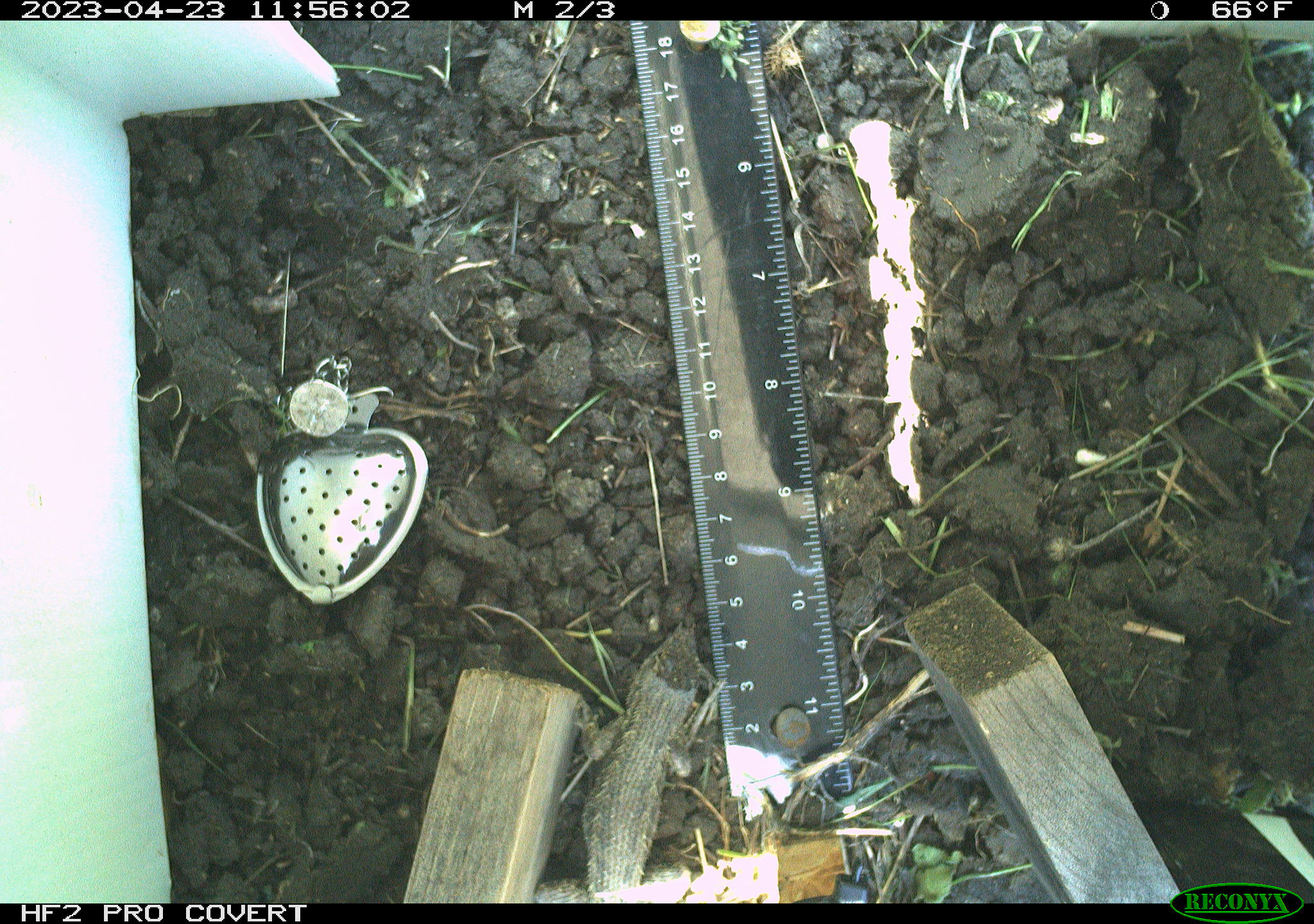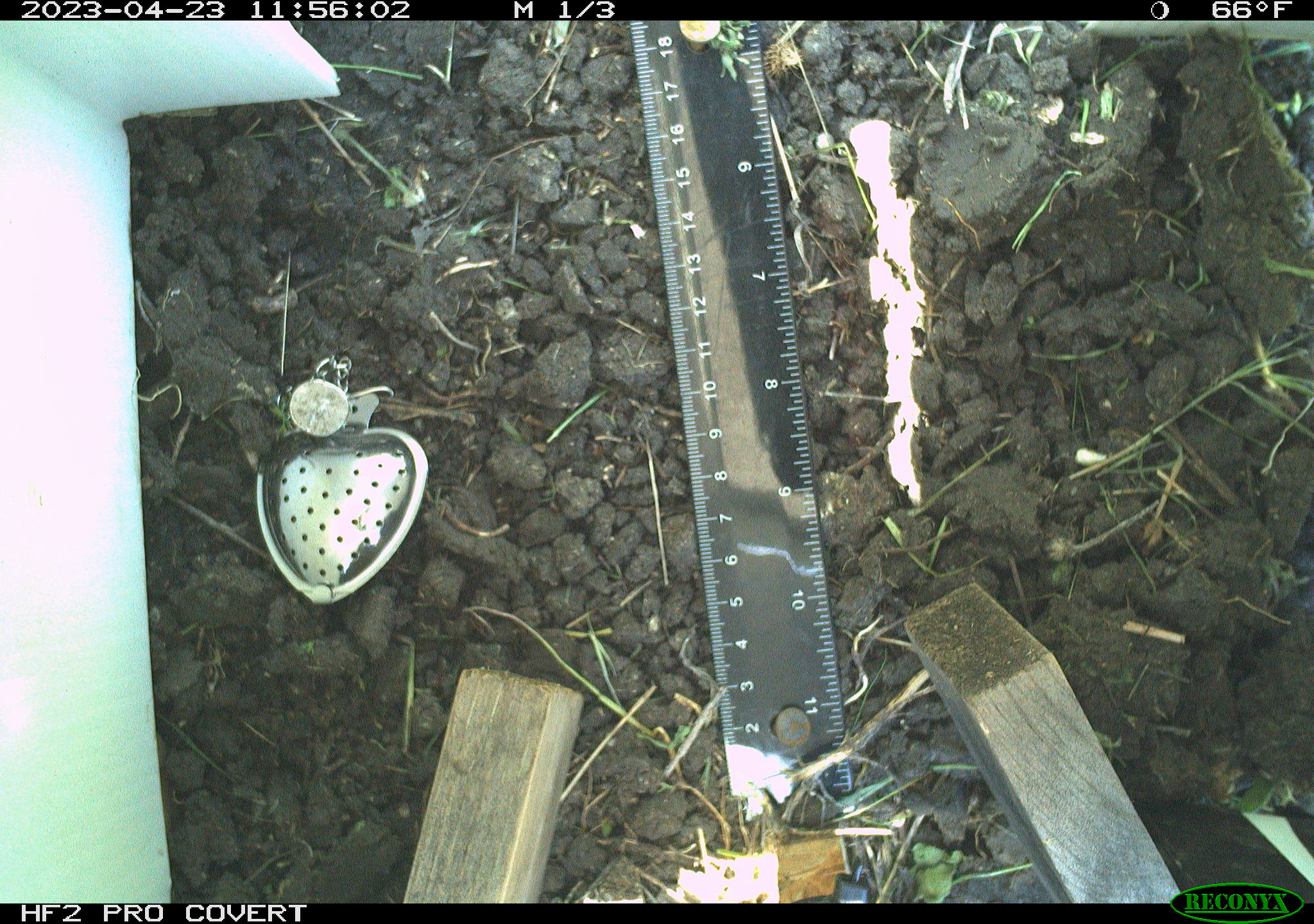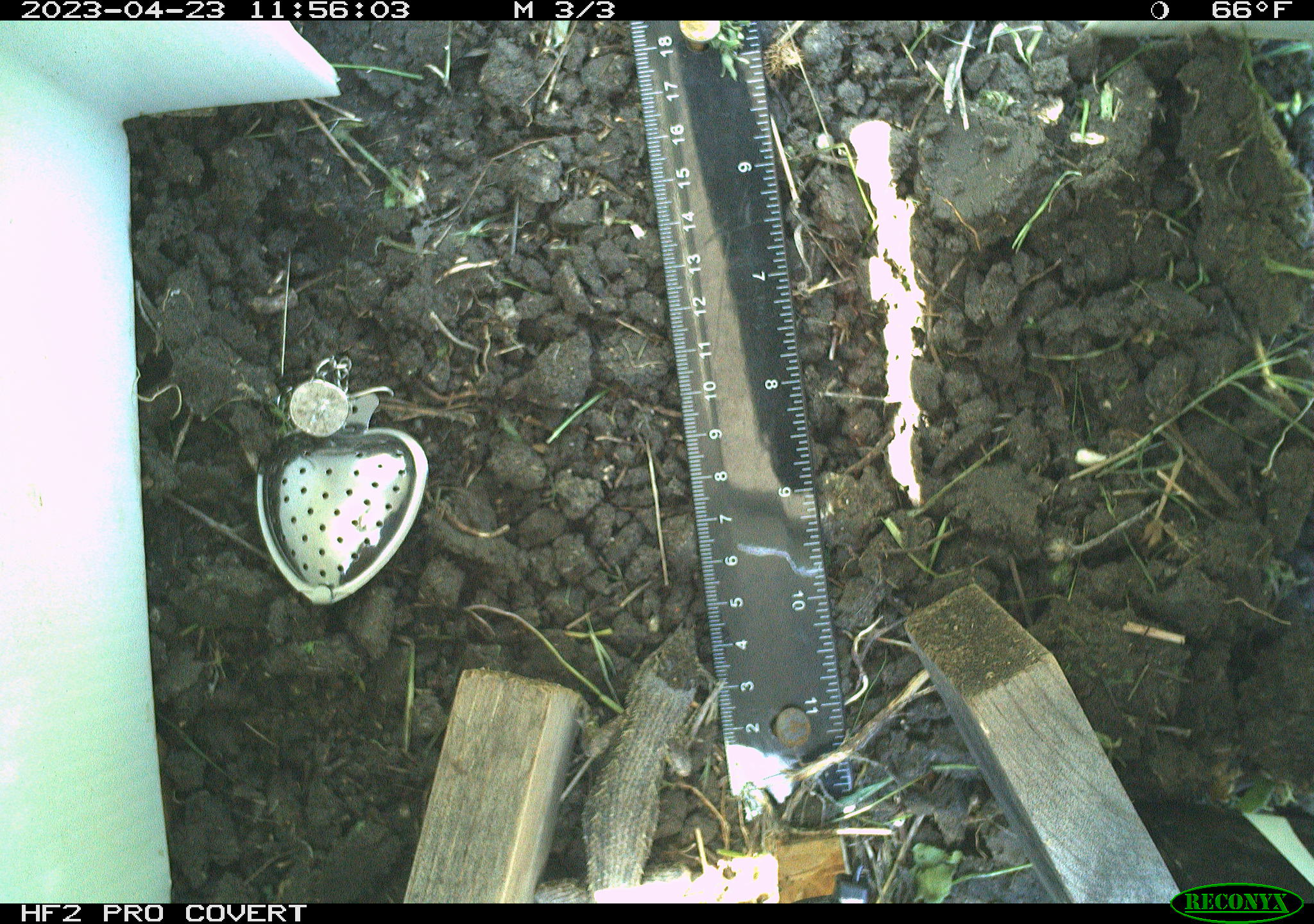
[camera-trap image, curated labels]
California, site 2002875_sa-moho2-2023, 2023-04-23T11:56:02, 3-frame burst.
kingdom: Animalia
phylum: Chordata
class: Reptilia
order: Squamata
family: Phrynosomatidae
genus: Sceloporus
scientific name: Sceloporus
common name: spiny lizards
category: sceloporus species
Sceloporus species (spiny lizards) (Sceloporus).